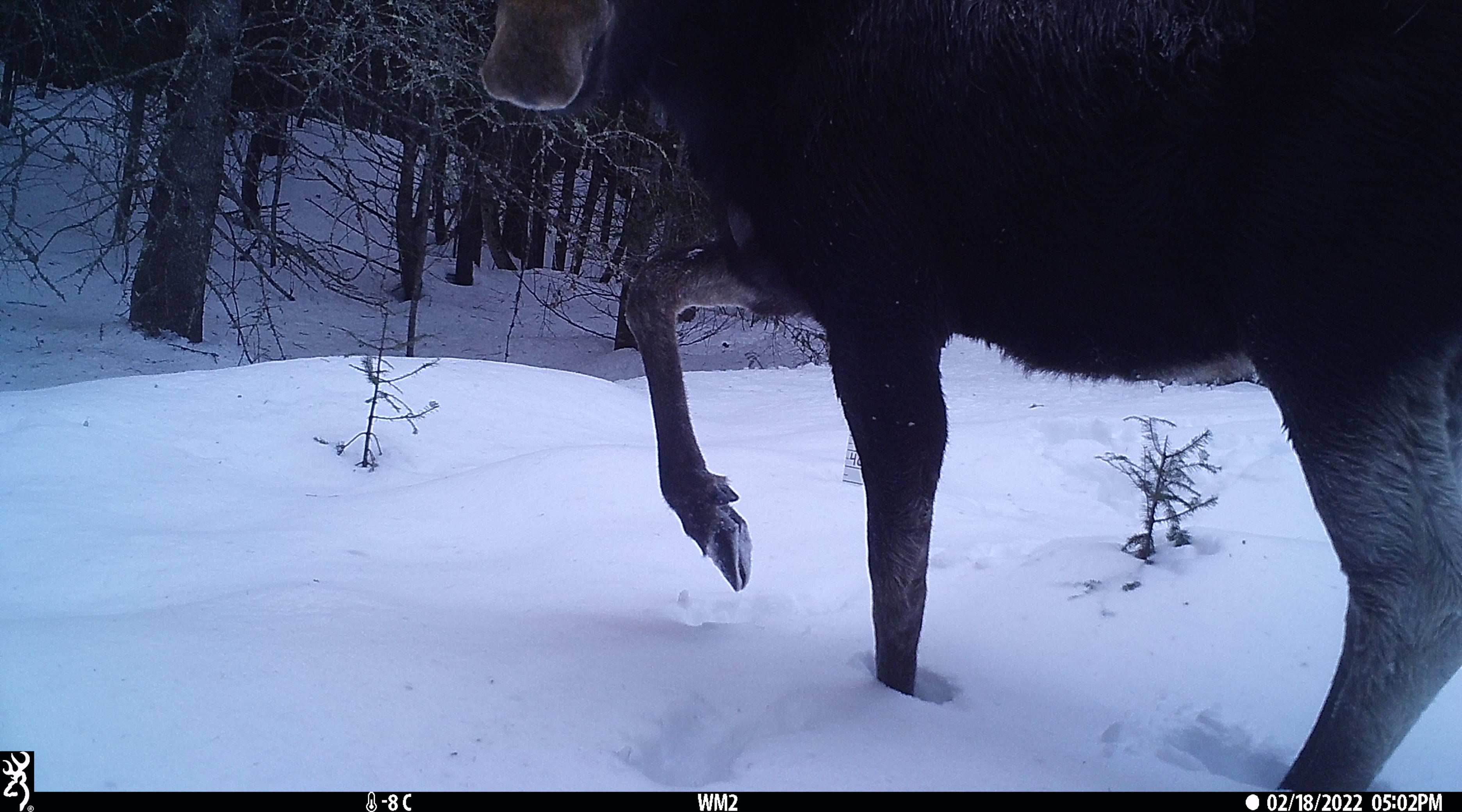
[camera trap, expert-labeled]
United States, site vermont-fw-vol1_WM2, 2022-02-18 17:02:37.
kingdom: Animalia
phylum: Chordata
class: Mammalia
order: Artiodactyla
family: Cervidae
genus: Alces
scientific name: Alces alces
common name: moose